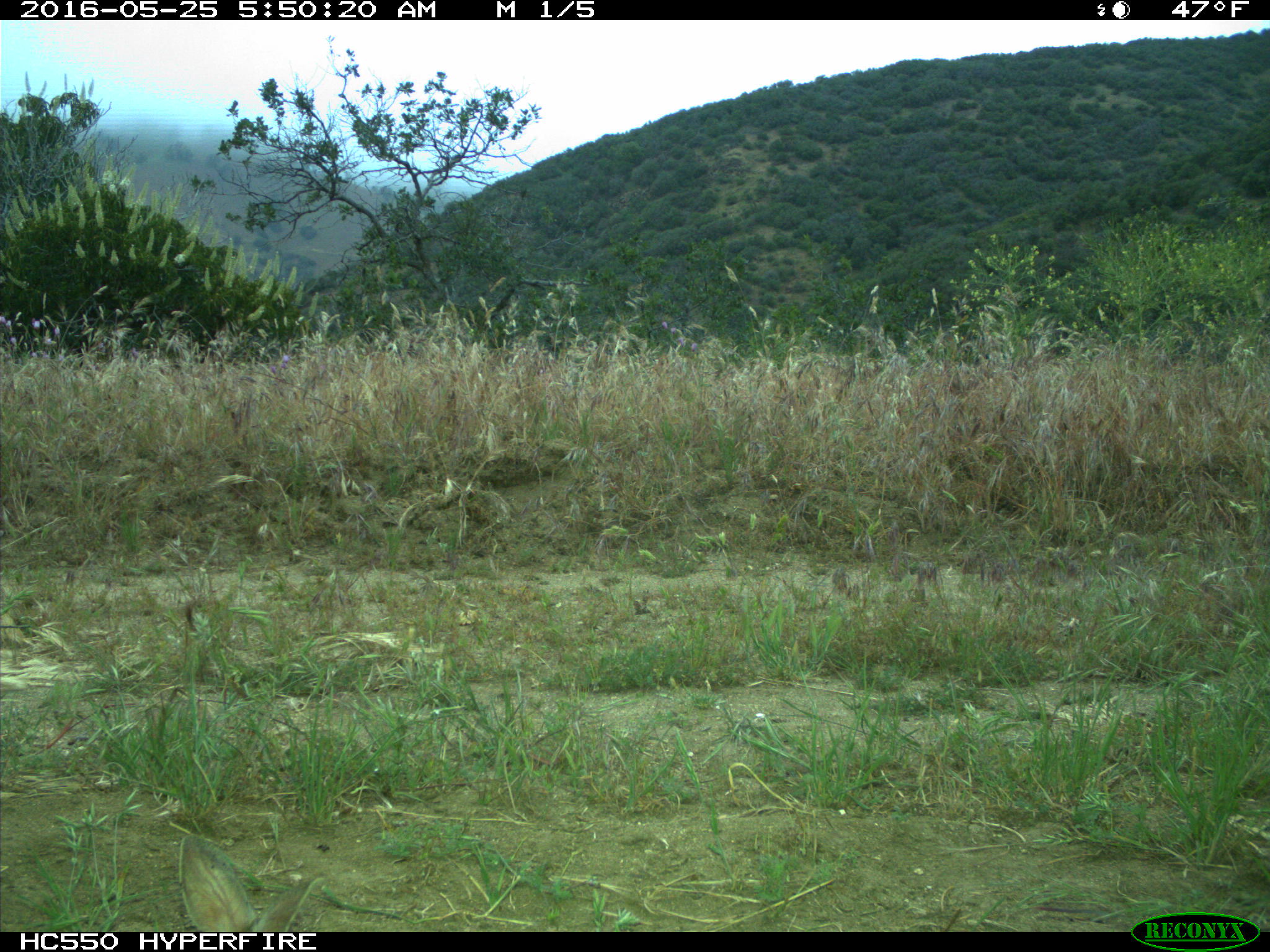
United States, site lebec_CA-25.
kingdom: Animalia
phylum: Chordata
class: Mammalia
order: Lagomorpha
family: Leporidae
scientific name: Leporidae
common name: rabbits and hares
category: unidentified rabbit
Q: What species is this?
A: Unidentified rabbit (rabbits and hares) (Leporidae).